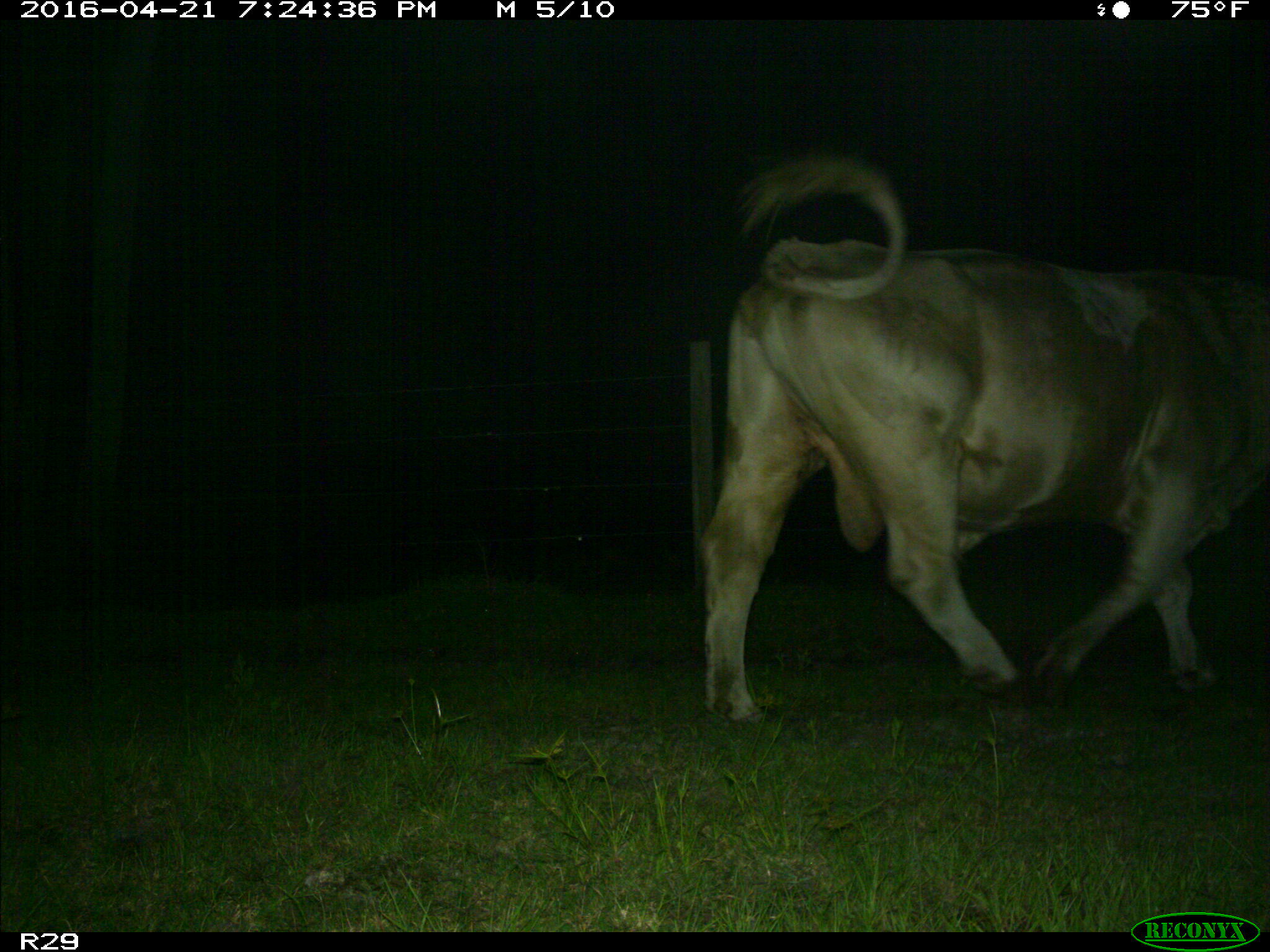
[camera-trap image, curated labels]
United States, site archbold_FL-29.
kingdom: Animalia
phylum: Chordata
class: Mammalia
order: Artiodactyla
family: Bovidae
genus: Bos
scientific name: Bos taurus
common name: domestic cow